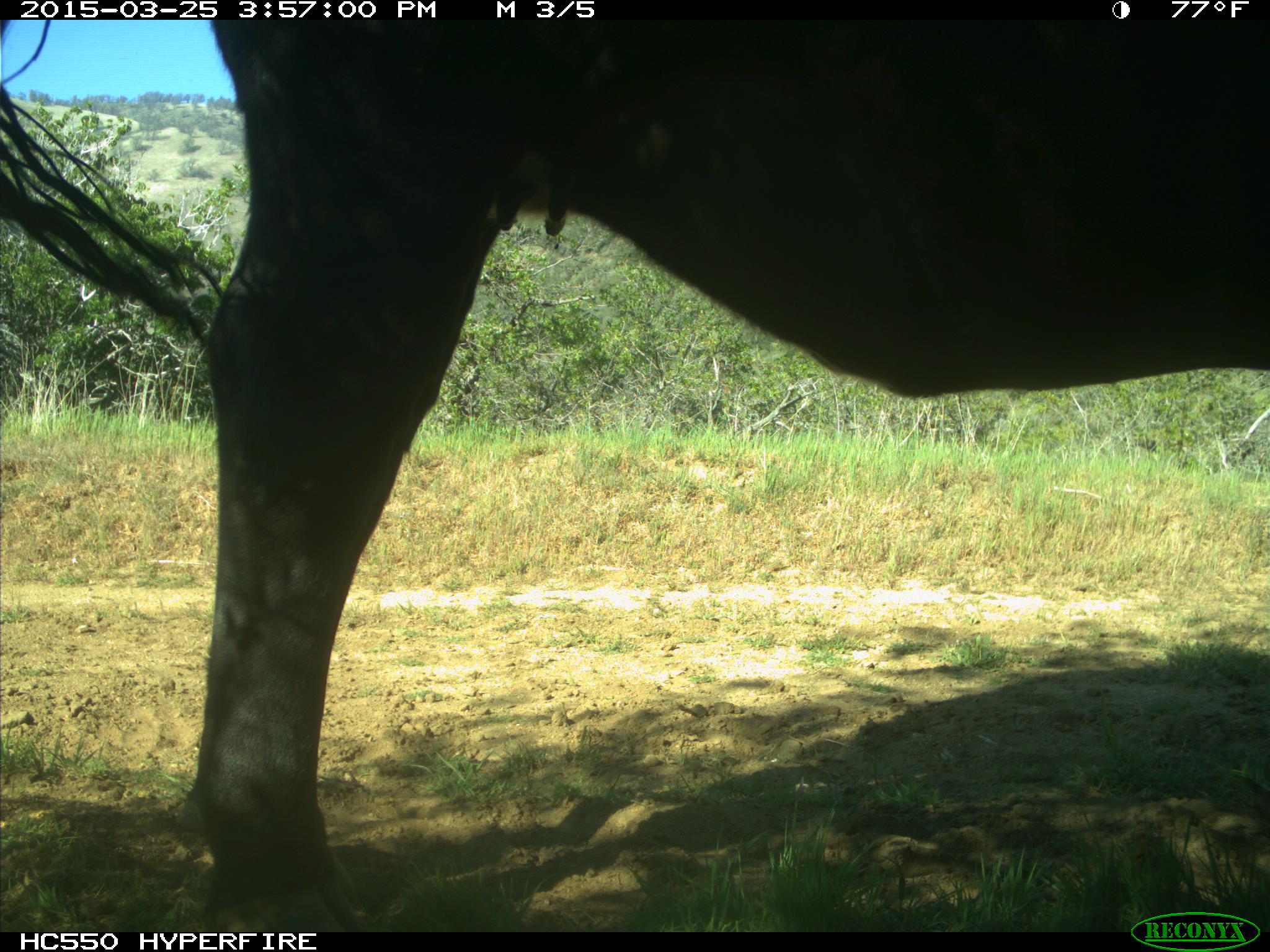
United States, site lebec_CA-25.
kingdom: Animalia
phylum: Chordata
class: Mammalia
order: Artiodactyla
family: Bovidae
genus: Bos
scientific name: Bos taurus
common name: domestic cow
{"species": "Bos taurus (domestic cow)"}